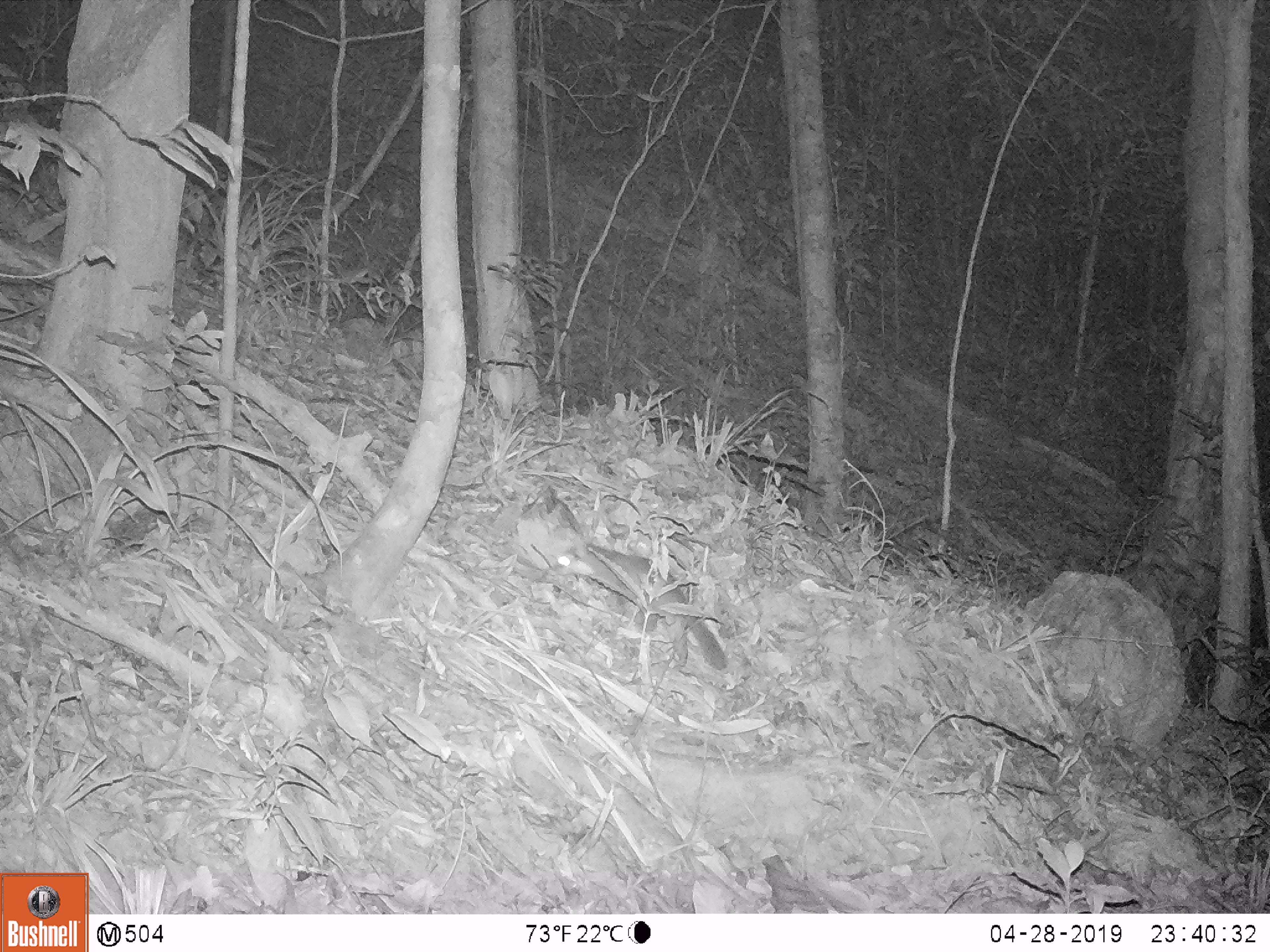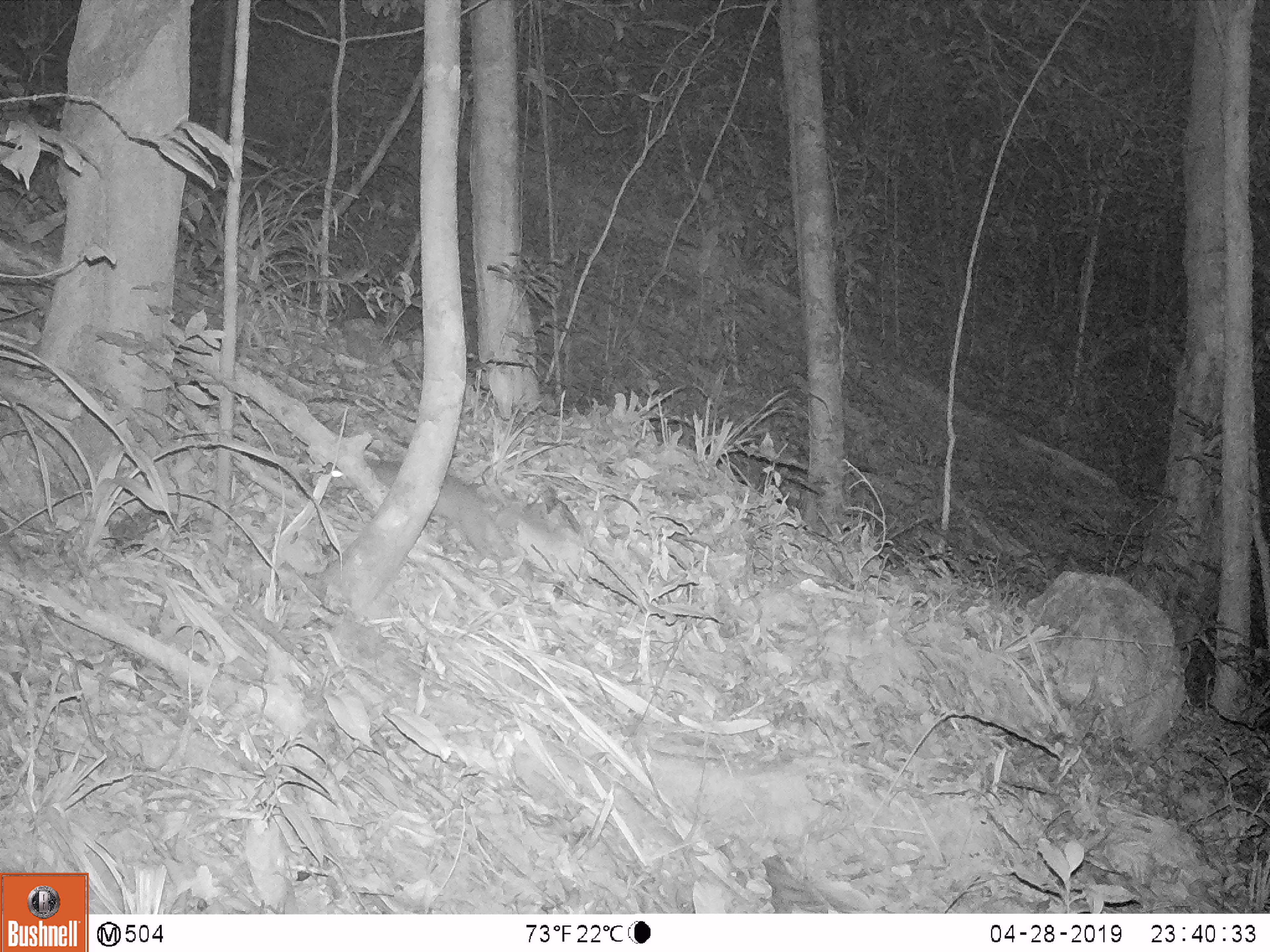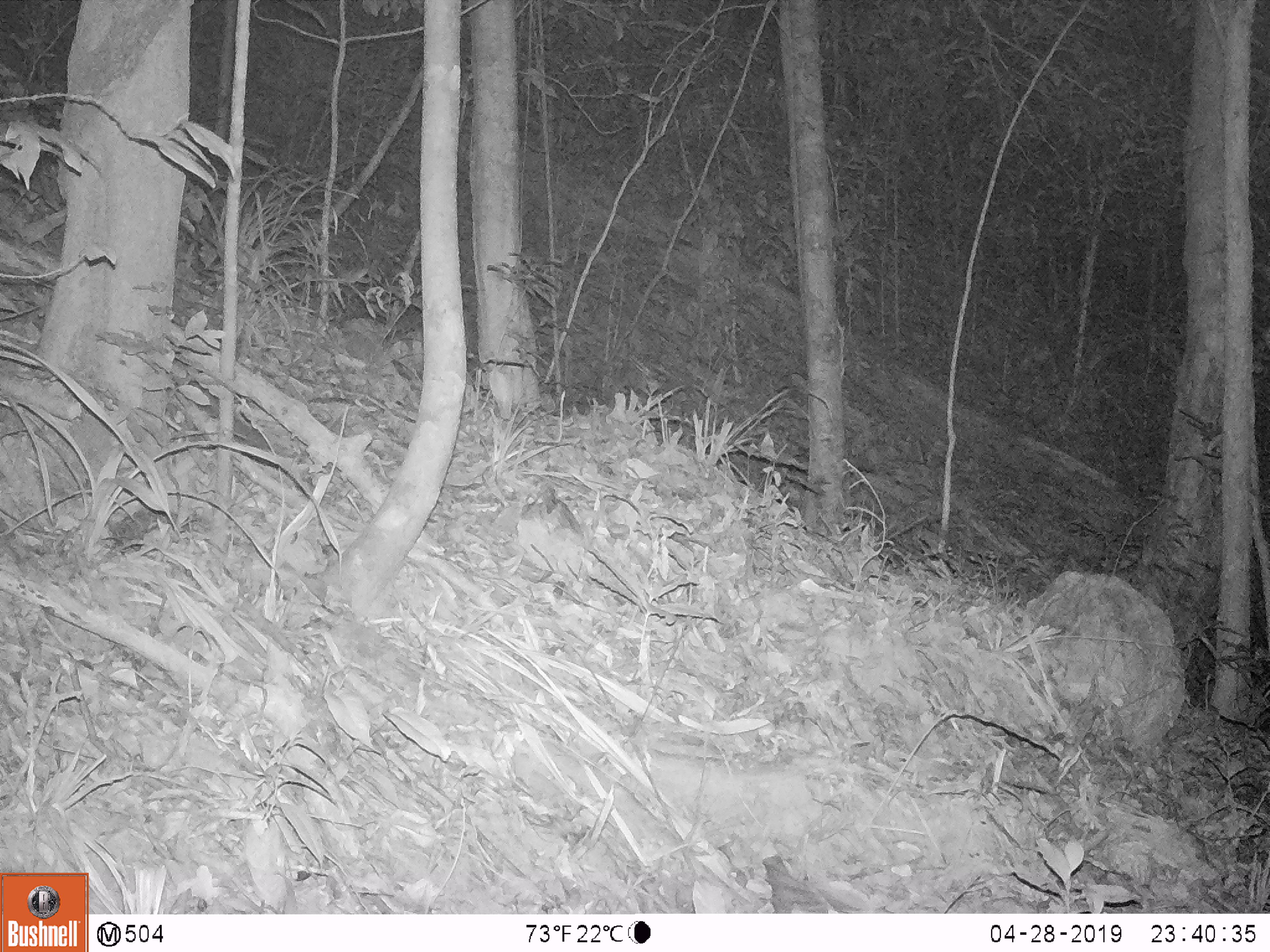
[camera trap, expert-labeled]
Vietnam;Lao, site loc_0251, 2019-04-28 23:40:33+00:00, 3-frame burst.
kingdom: Animalia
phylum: Chordata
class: Mammalia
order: Carnivora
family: Mustelidae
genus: Melogale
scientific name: Melogale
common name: ferret badger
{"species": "ferret badger (Melogale)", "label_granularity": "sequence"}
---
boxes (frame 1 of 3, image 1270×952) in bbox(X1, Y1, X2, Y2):
ferret badger: bbox(554, 542, 727, 670)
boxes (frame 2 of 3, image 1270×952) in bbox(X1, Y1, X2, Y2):
ferret badger: bbox(327, 459, 516, 575)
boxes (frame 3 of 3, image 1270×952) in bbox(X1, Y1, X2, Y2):
ferret badger: bbox(516, 484, 590, 581)